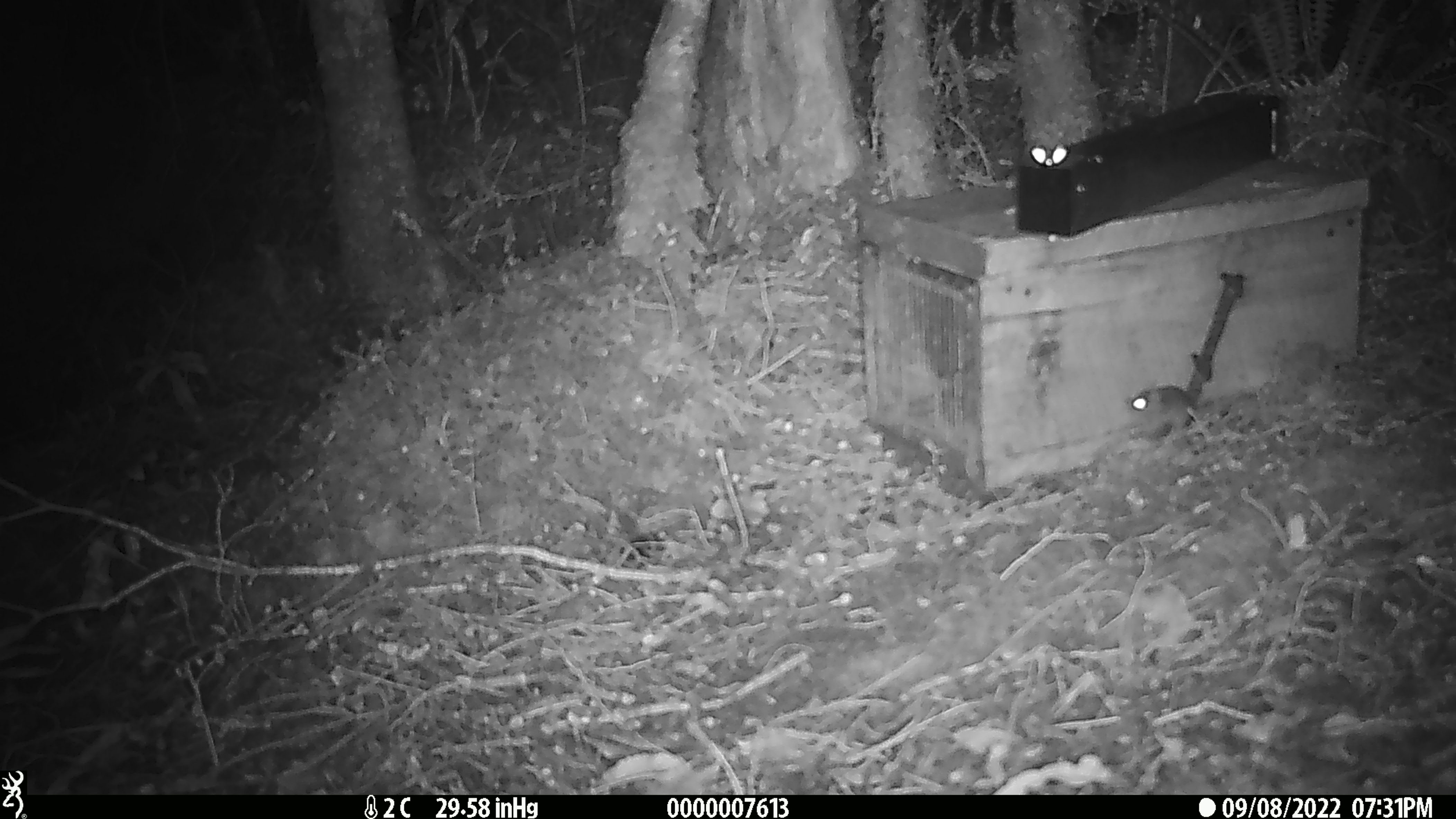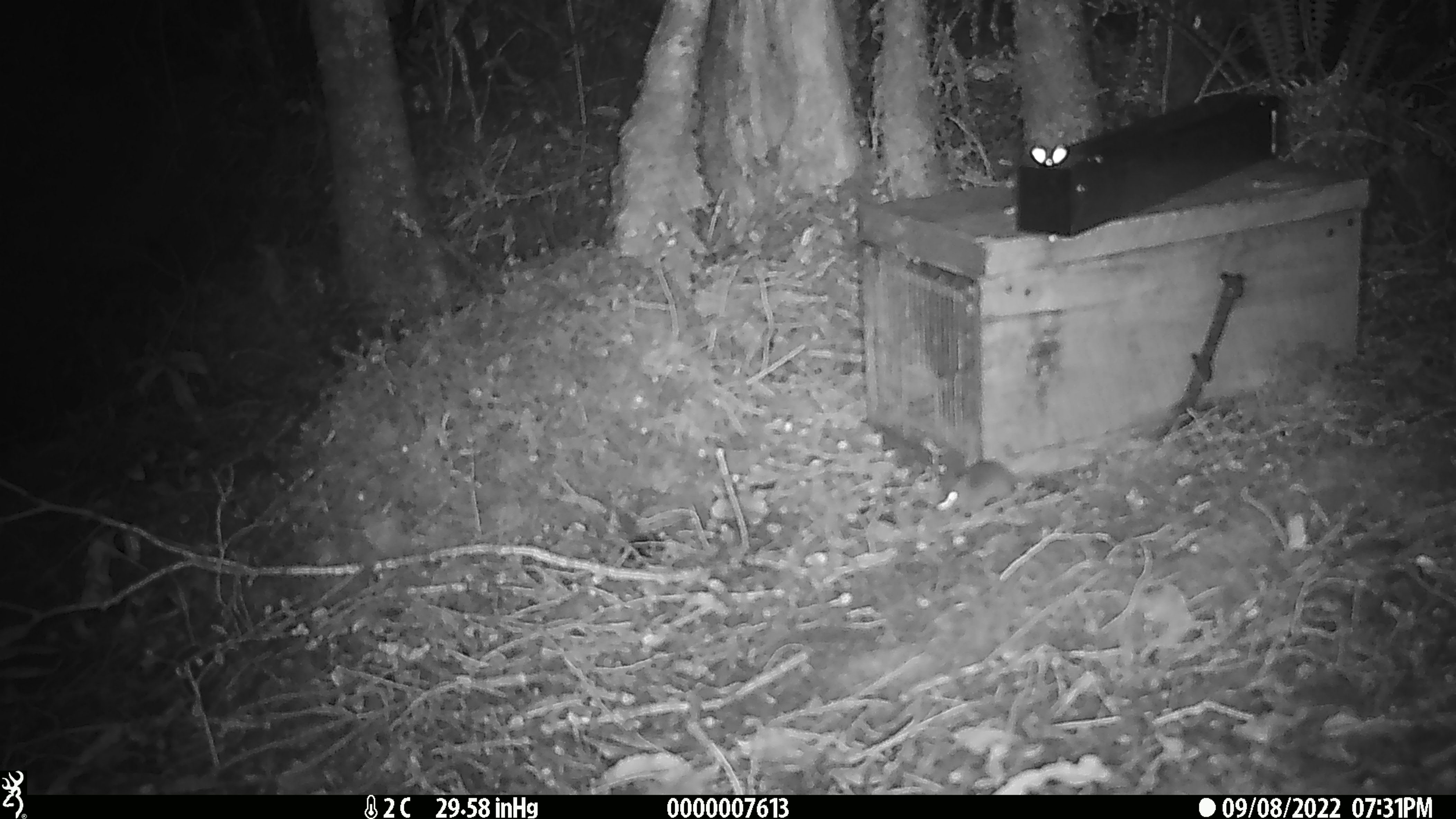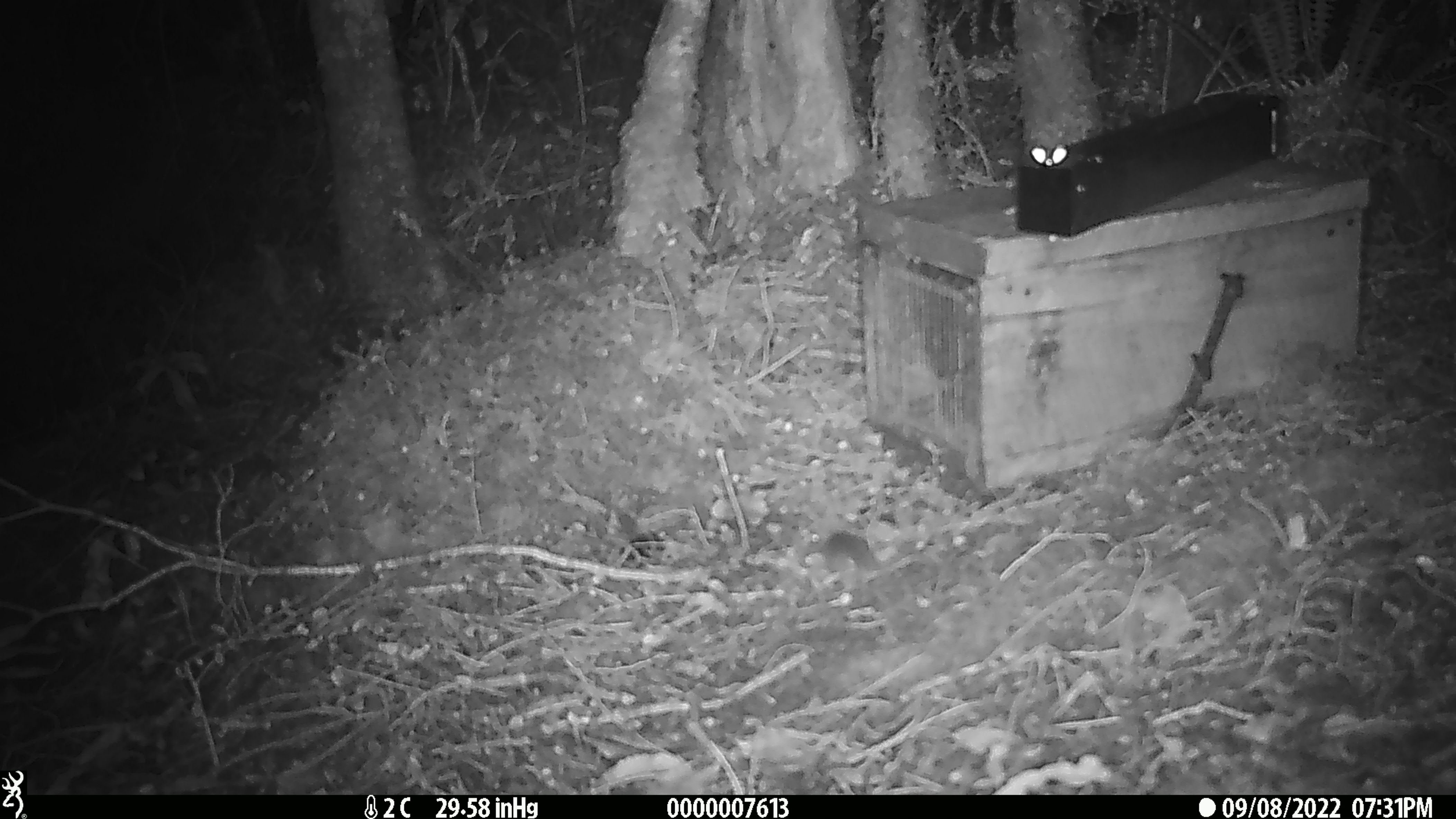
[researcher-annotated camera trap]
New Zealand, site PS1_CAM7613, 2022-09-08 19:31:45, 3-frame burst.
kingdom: Animalia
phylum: Chordata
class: Mammalia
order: Rodentia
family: Muridae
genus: Mus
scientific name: Mus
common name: mouse